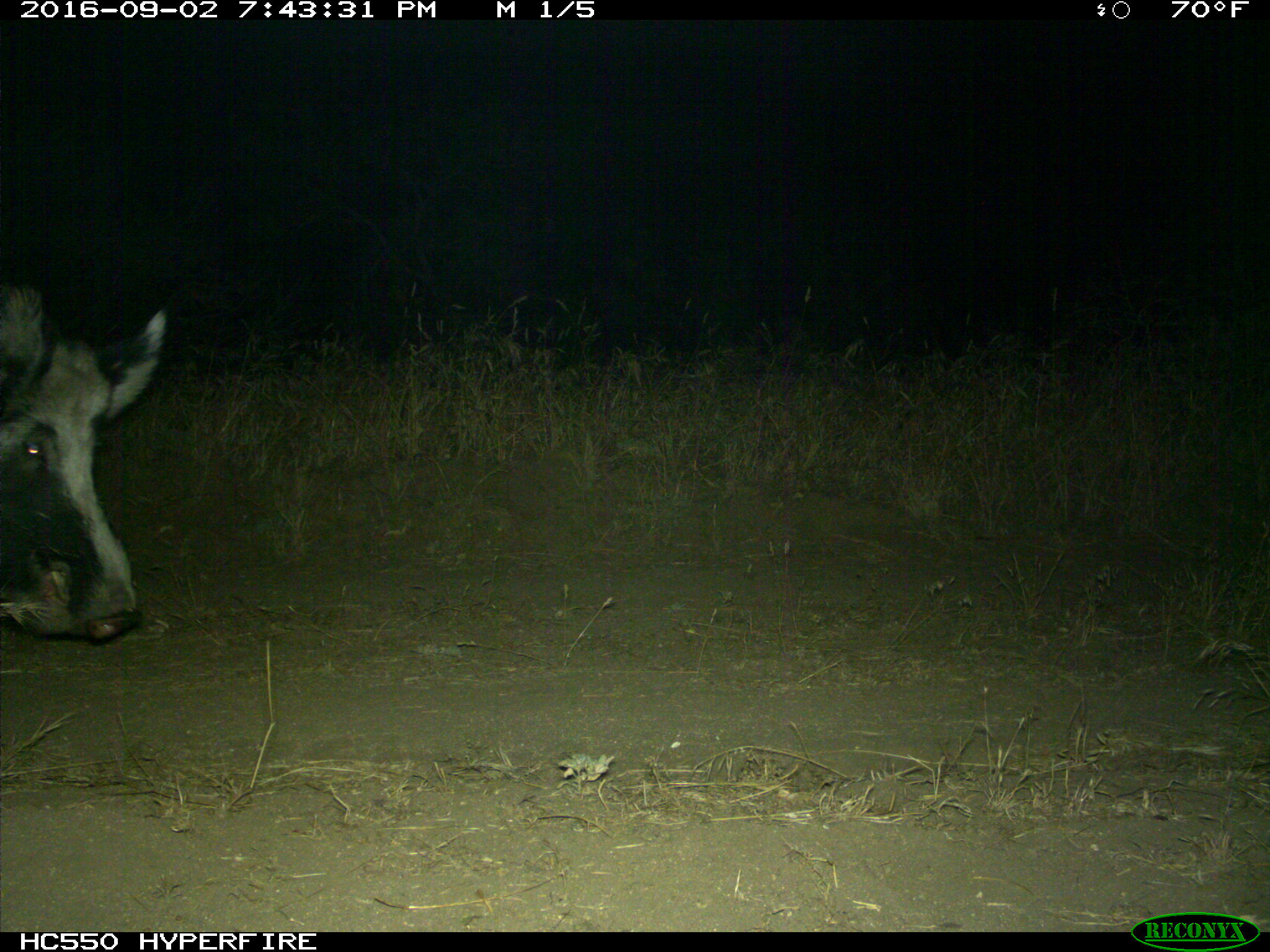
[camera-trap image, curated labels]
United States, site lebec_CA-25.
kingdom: Animalia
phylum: Chordata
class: Mammalia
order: Artiodactyla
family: Suidae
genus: Sus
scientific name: Sus scrofa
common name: wild boar